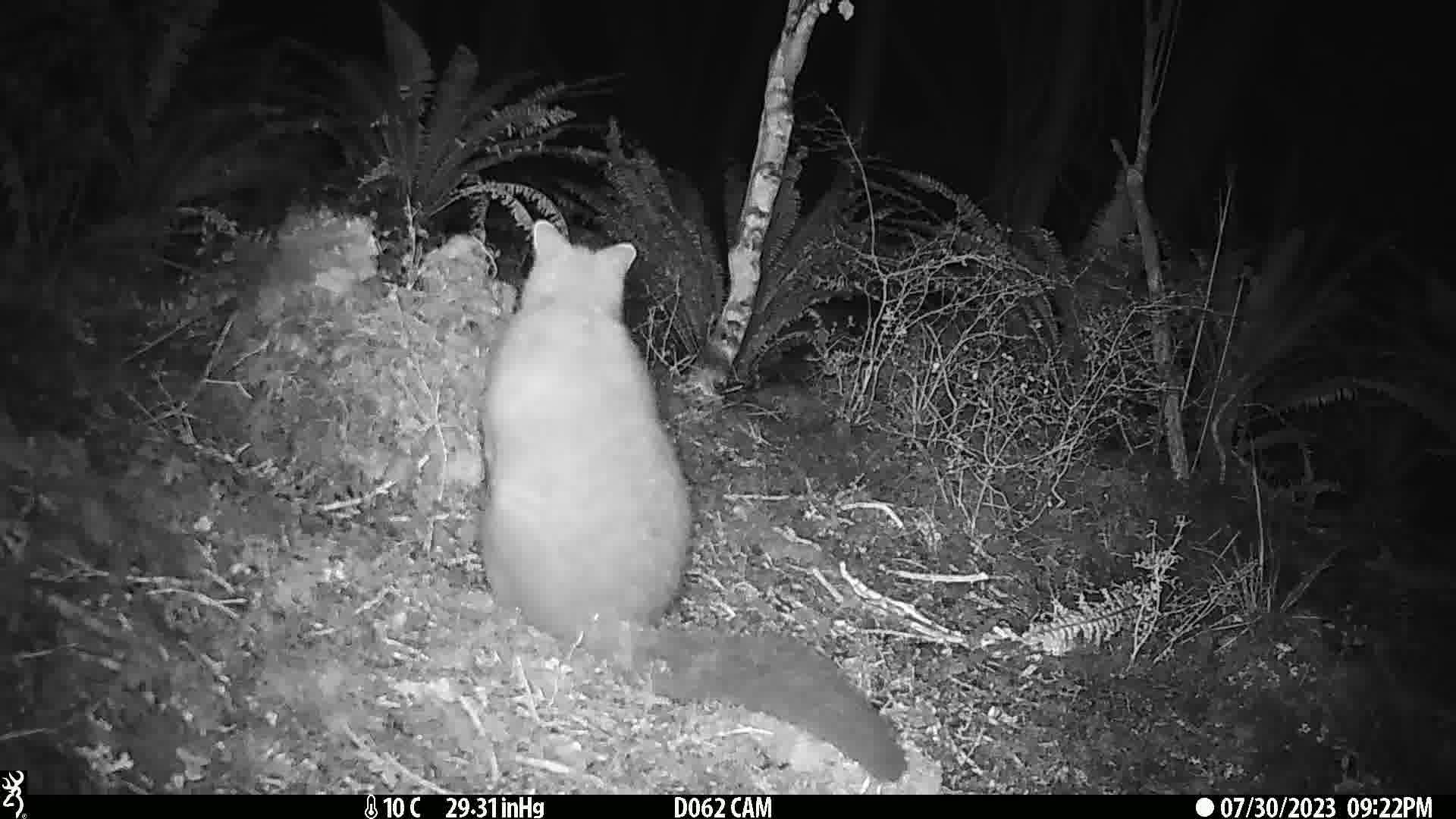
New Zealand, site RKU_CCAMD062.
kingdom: Animalia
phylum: Chordata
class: Mammalia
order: Diprotodontia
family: Phalangeridae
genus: Trichosurus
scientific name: Trichosurus vulpecula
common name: common brushtail possum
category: possum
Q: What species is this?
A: Possum (common brushtail possum) (Trichosurus vulpecula).